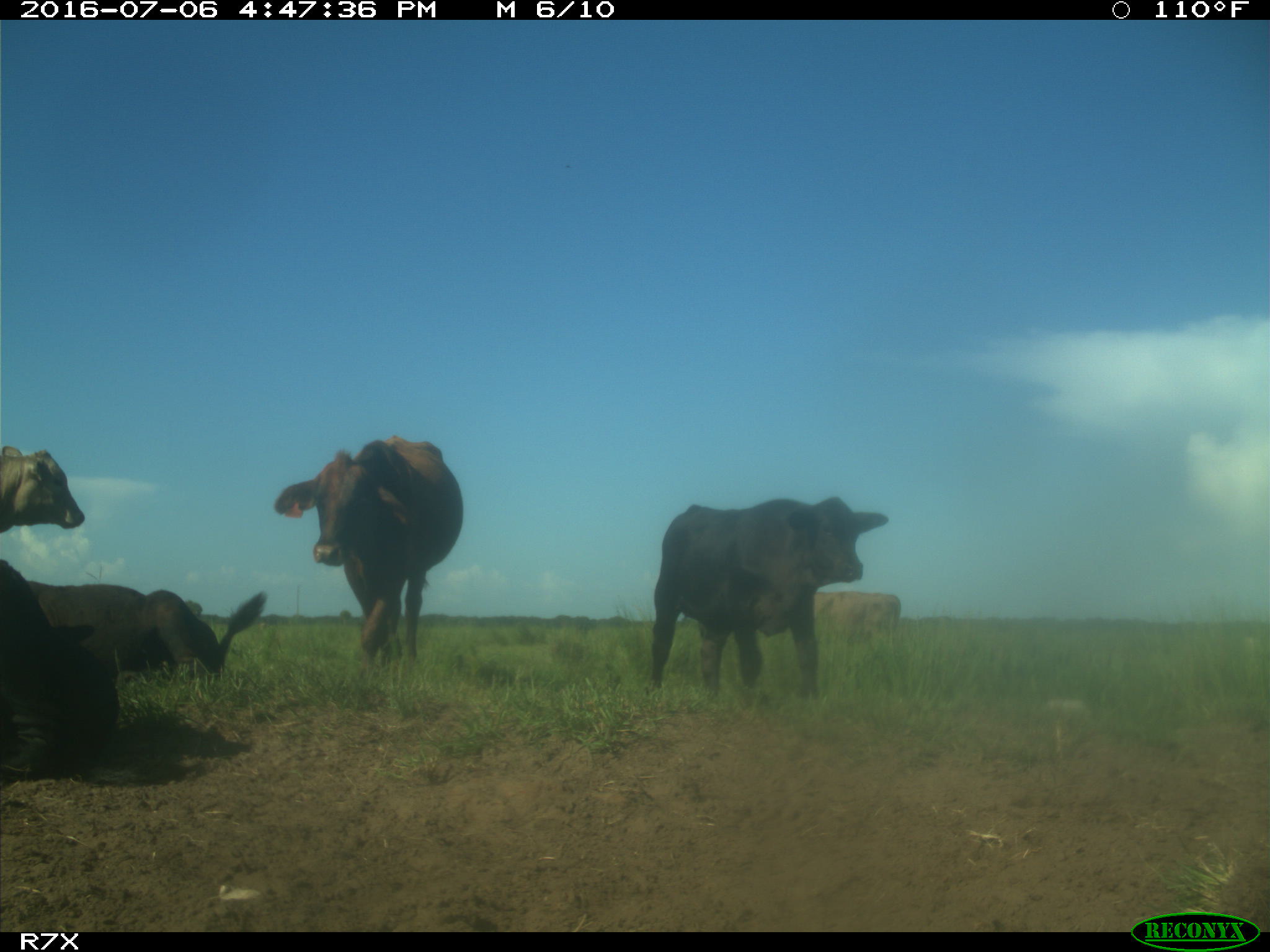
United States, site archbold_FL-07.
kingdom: Animalia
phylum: Chordata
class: Mammalia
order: Artiodactyla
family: Bovidae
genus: Bos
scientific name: Bos taurus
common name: domestic cow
Bos taurus (domestic cow).